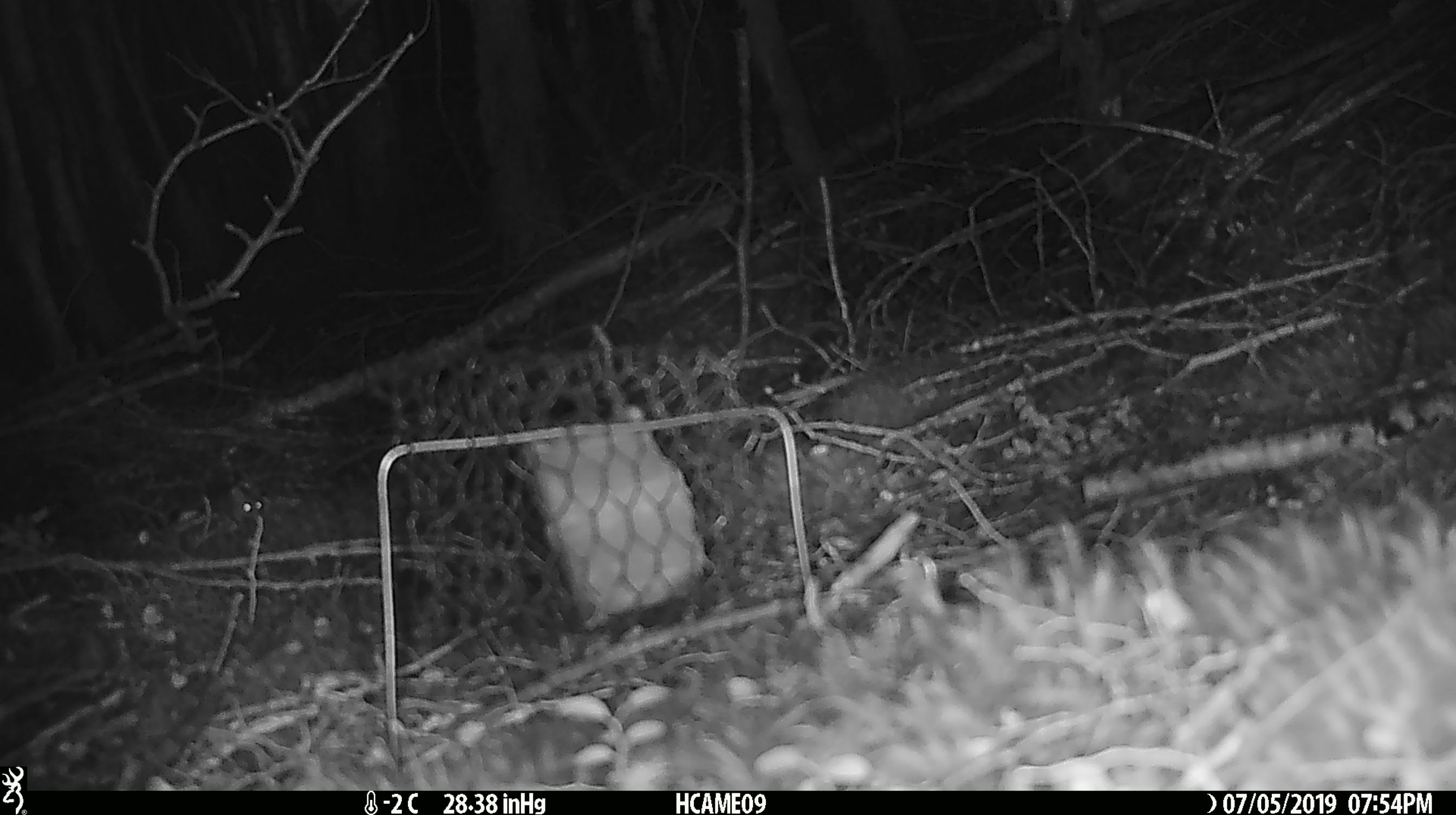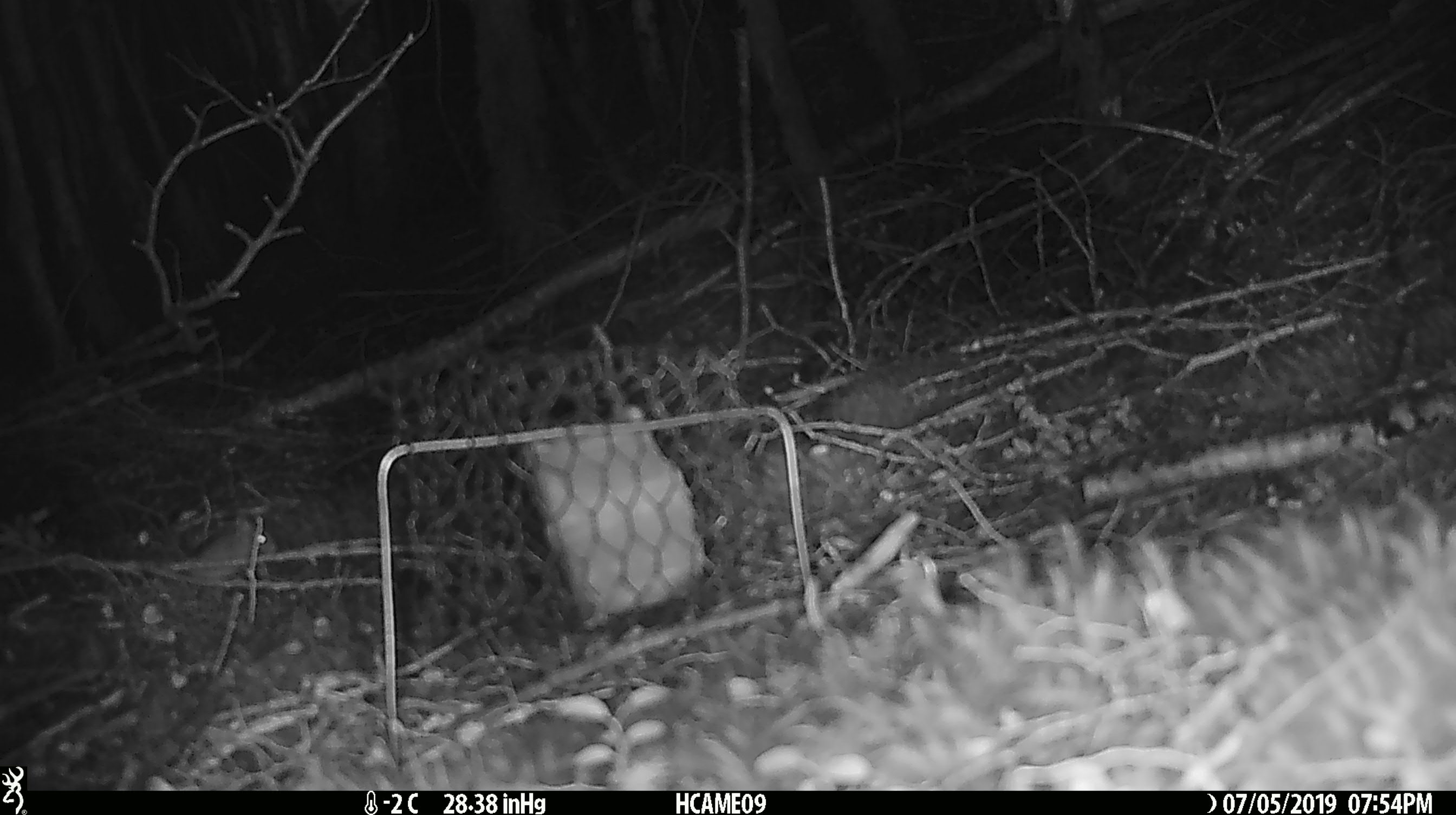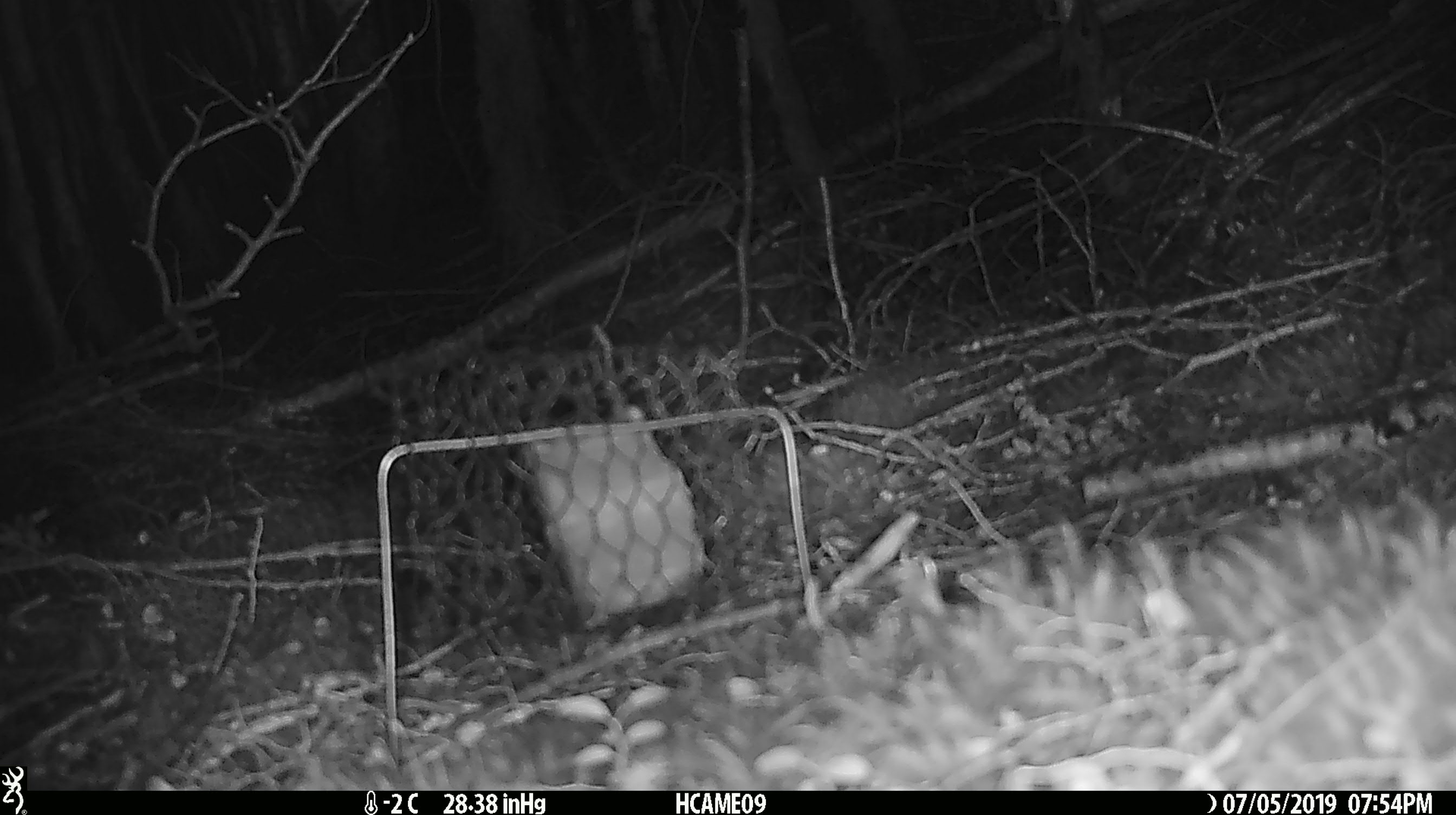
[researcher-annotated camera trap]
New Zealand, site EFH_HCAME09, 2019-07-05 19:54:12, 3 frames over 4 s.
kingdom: Animalia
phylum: Chordata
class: Mammalia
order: Rodentia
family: Muridae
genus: Mus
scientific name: Mus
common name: mouse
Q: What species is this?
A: Mouse (Mus).